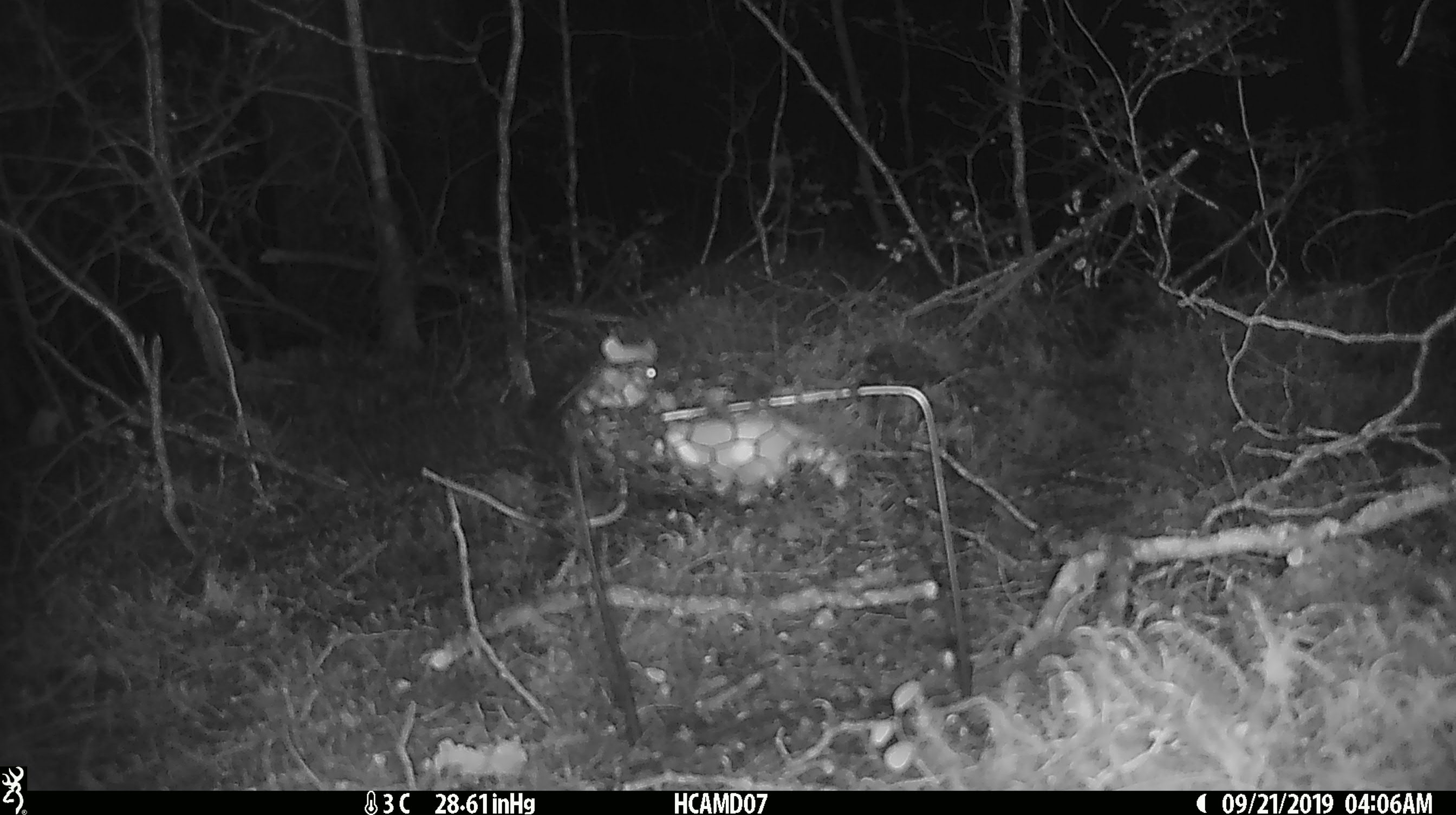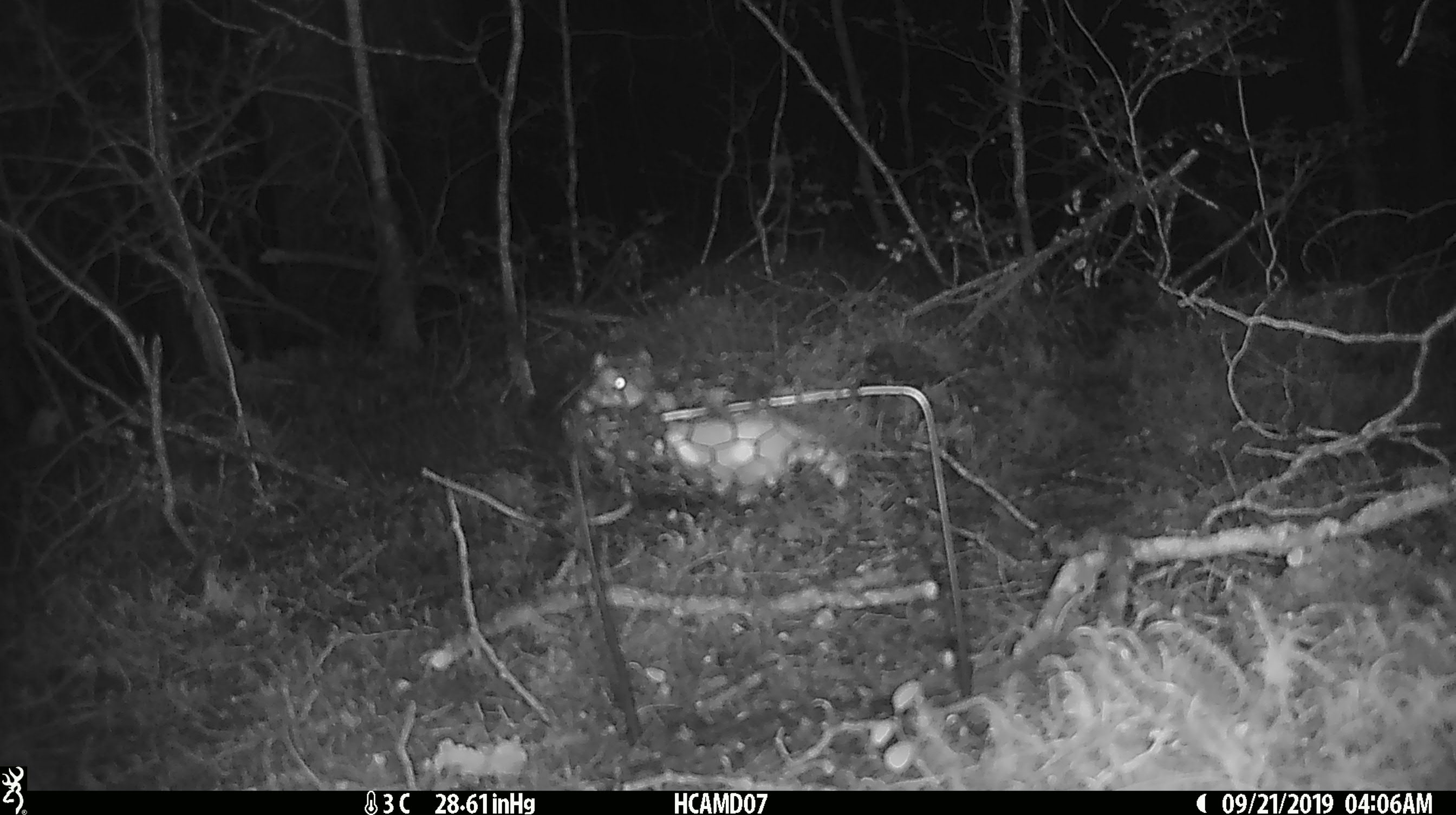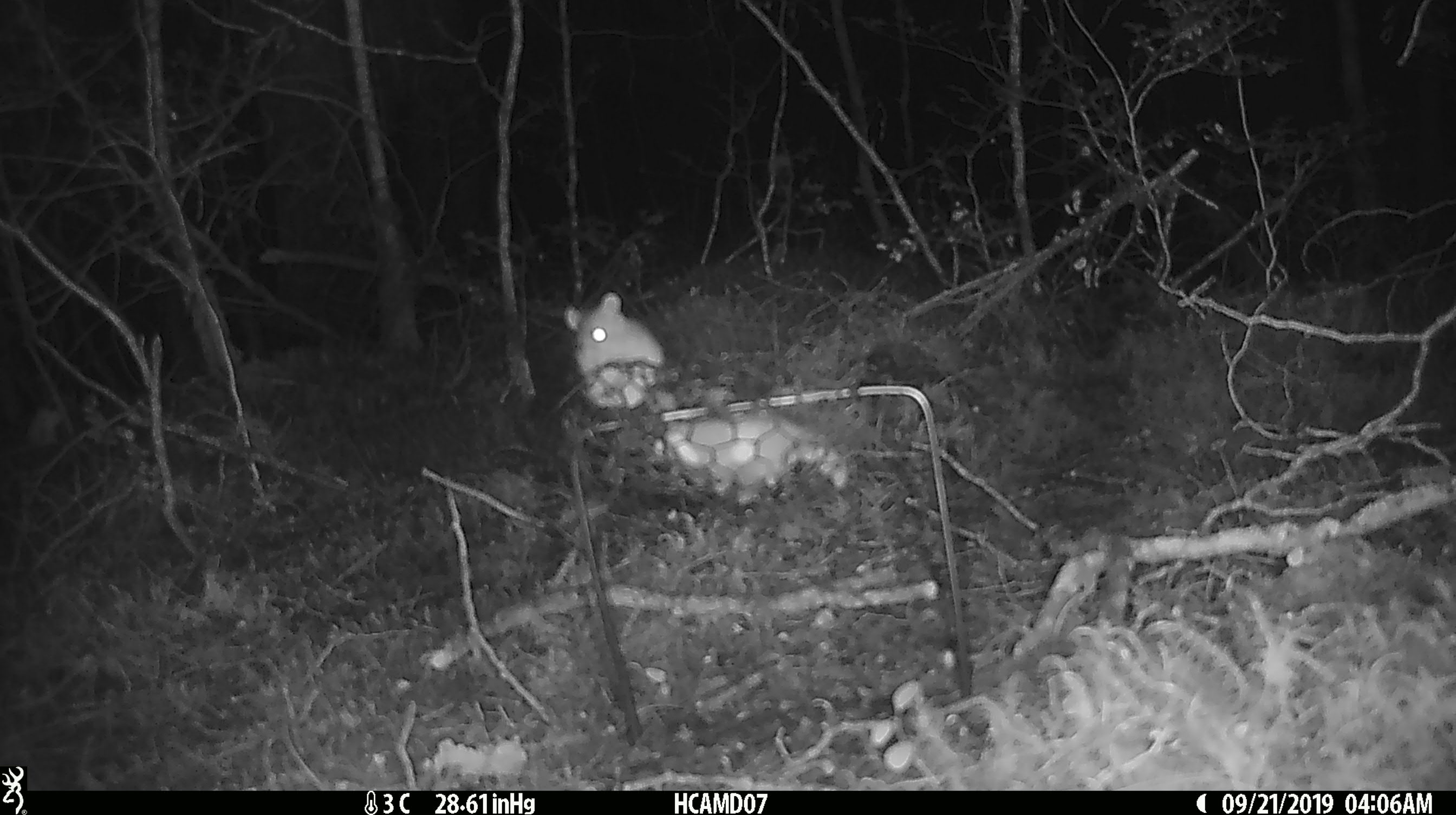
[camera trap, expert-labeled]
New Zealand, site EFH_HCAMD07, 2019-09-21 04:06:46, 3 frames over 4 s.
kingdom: Animalia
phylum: Chordata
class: Mammalia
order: Rodentia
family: Muridae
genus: Mus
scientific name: Mus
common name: mouse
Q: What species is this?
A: Mouse (Mus).